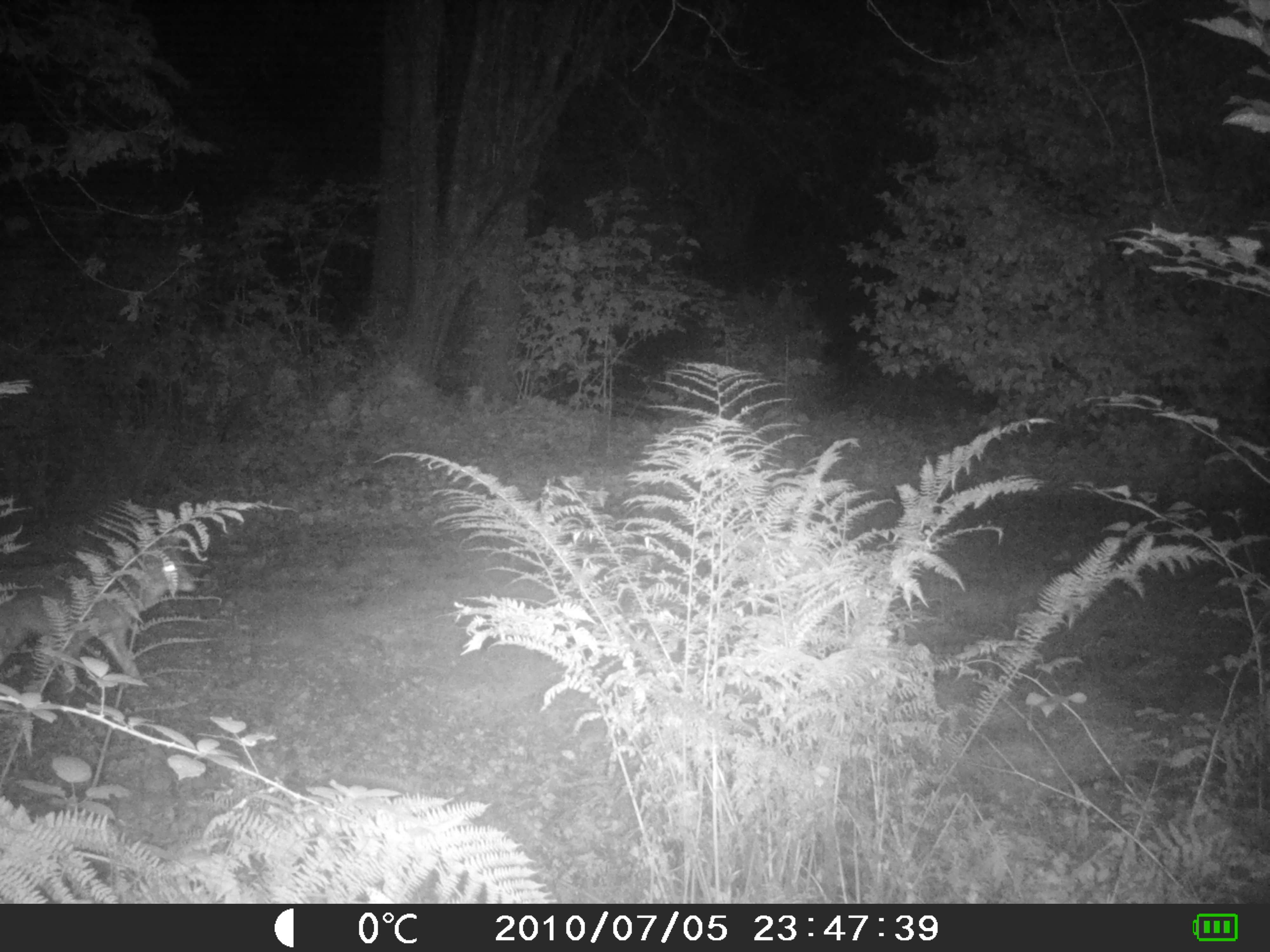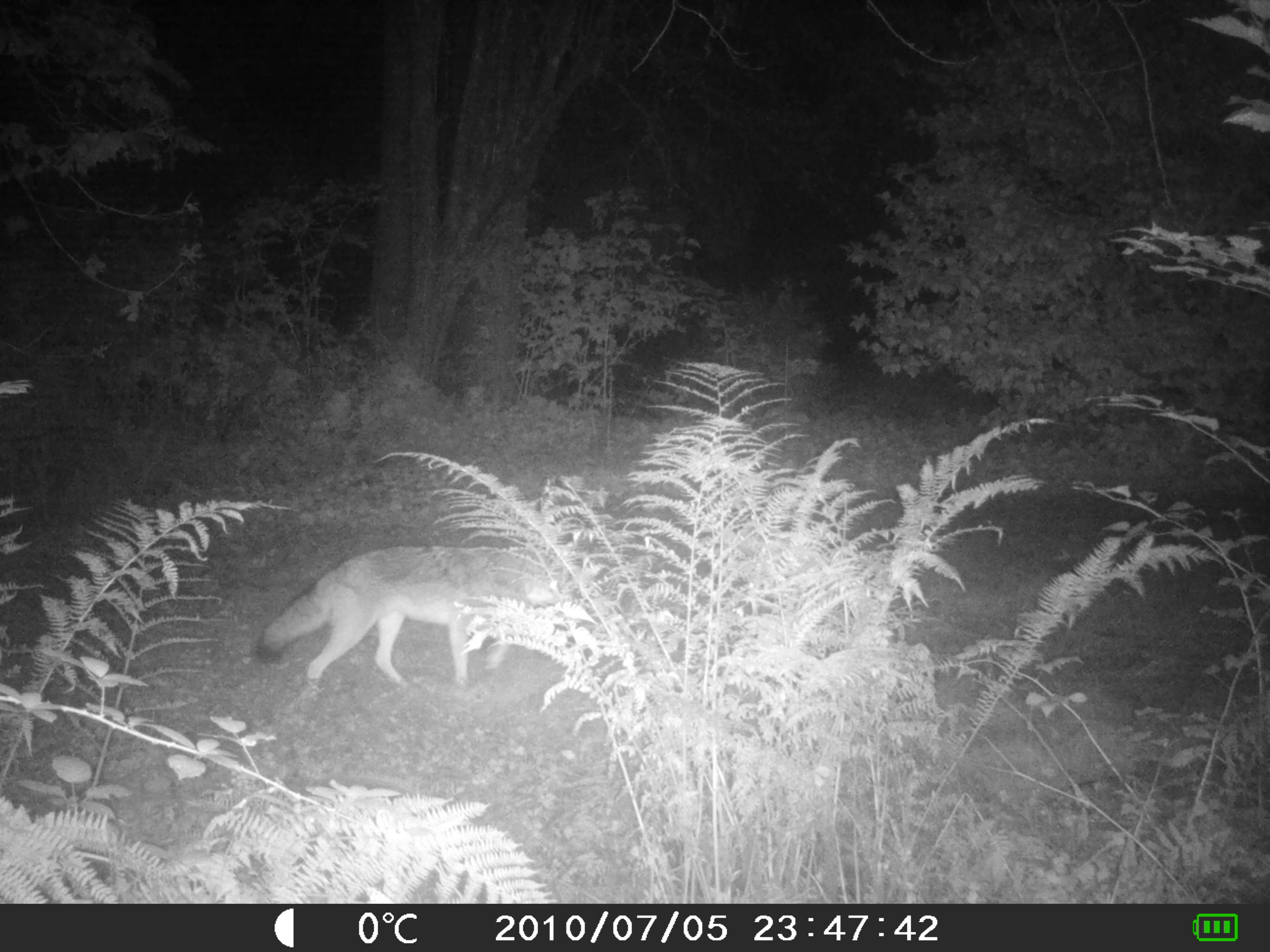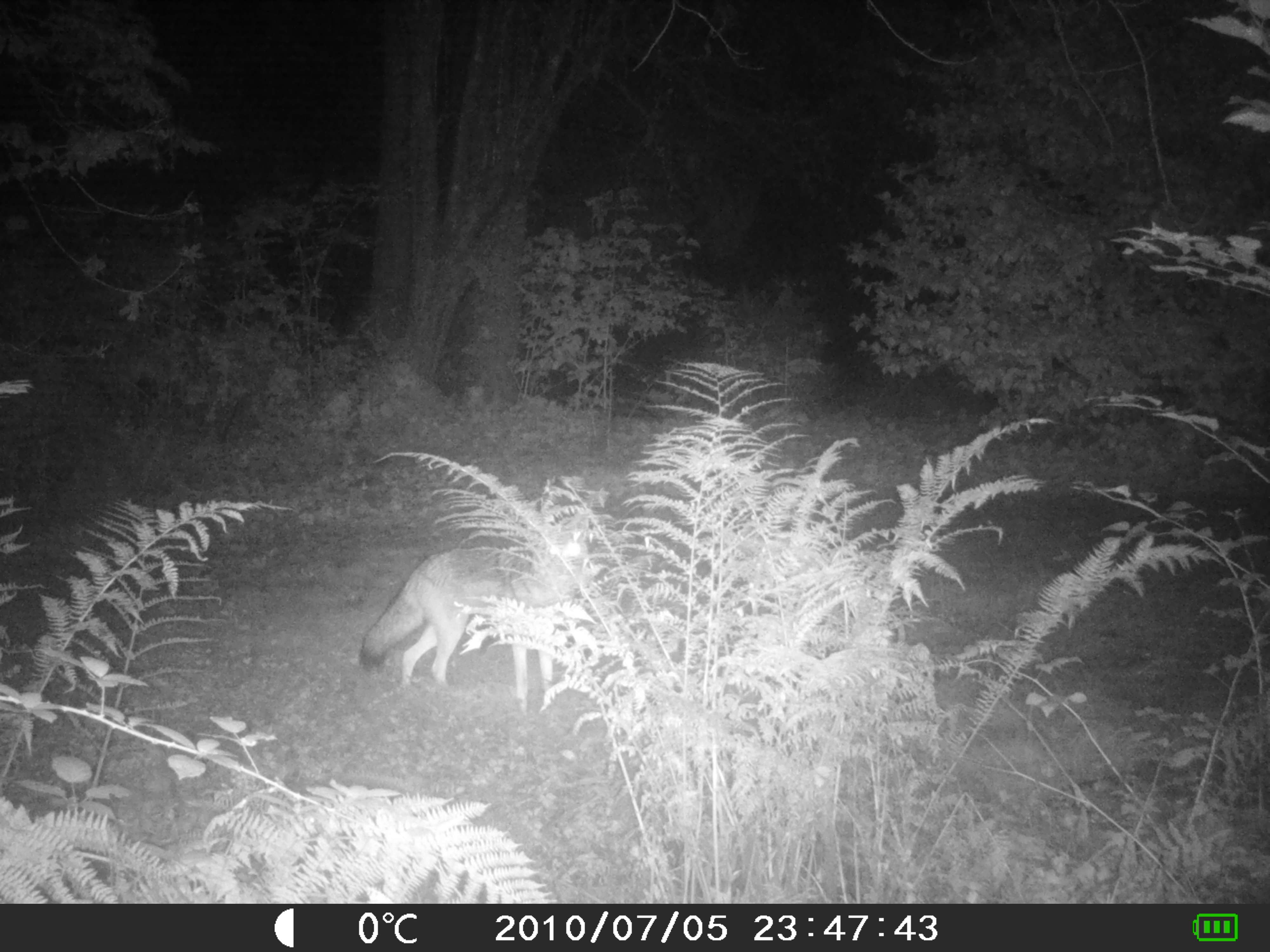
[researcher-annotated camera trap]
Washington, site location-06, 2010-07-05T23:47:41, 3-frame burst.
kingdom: Animalia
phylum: Chordata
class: Mammalia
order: Carnivora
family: Canidae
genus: Canis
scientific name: Canis latrans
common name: coyote